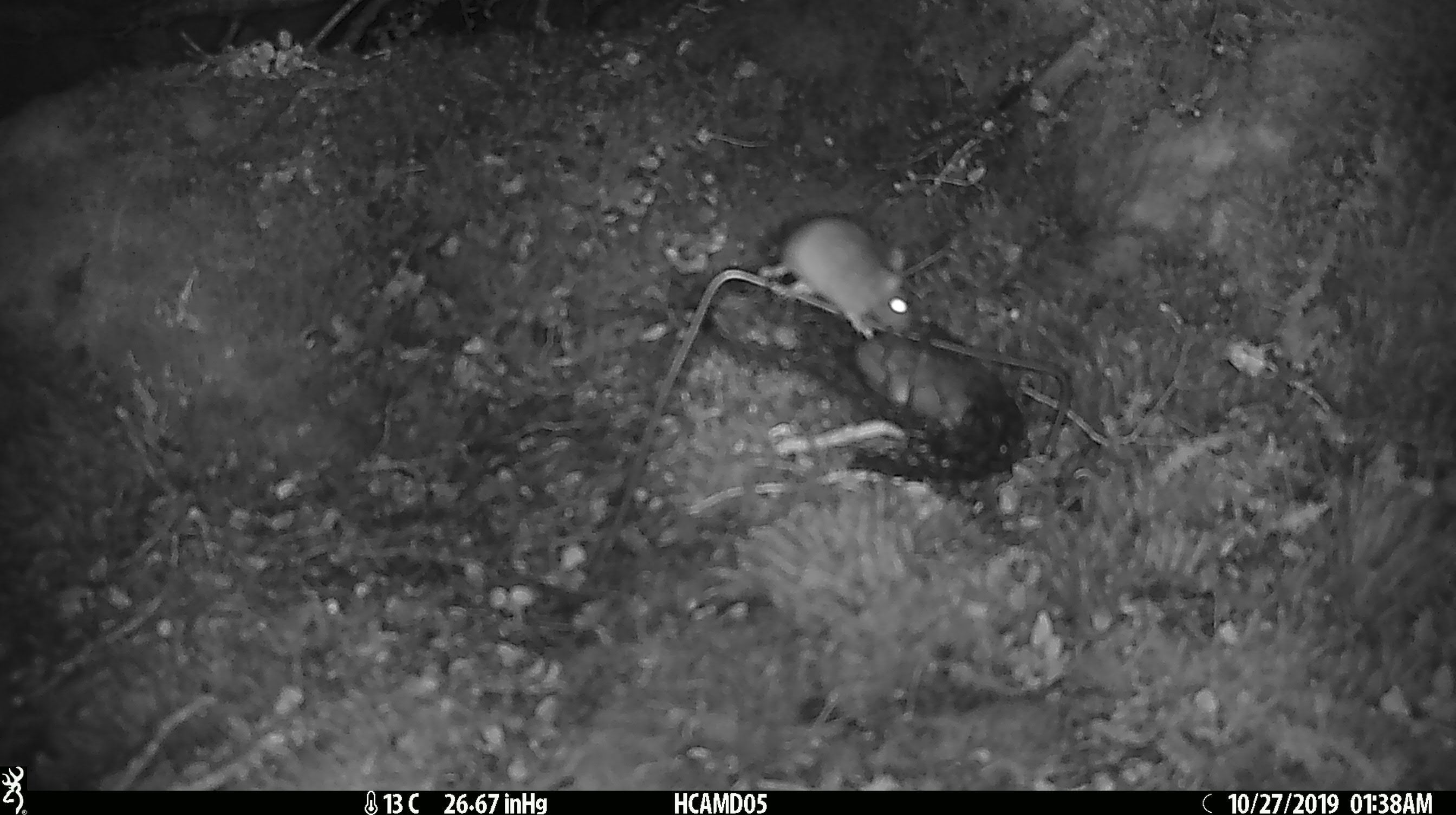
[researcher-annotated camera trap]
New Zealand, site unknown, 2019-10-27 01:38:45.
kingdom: Animalia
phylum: Chordata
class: Mammalia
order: Rodentia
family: Muridae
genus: Mus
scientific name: Mus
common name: mouse